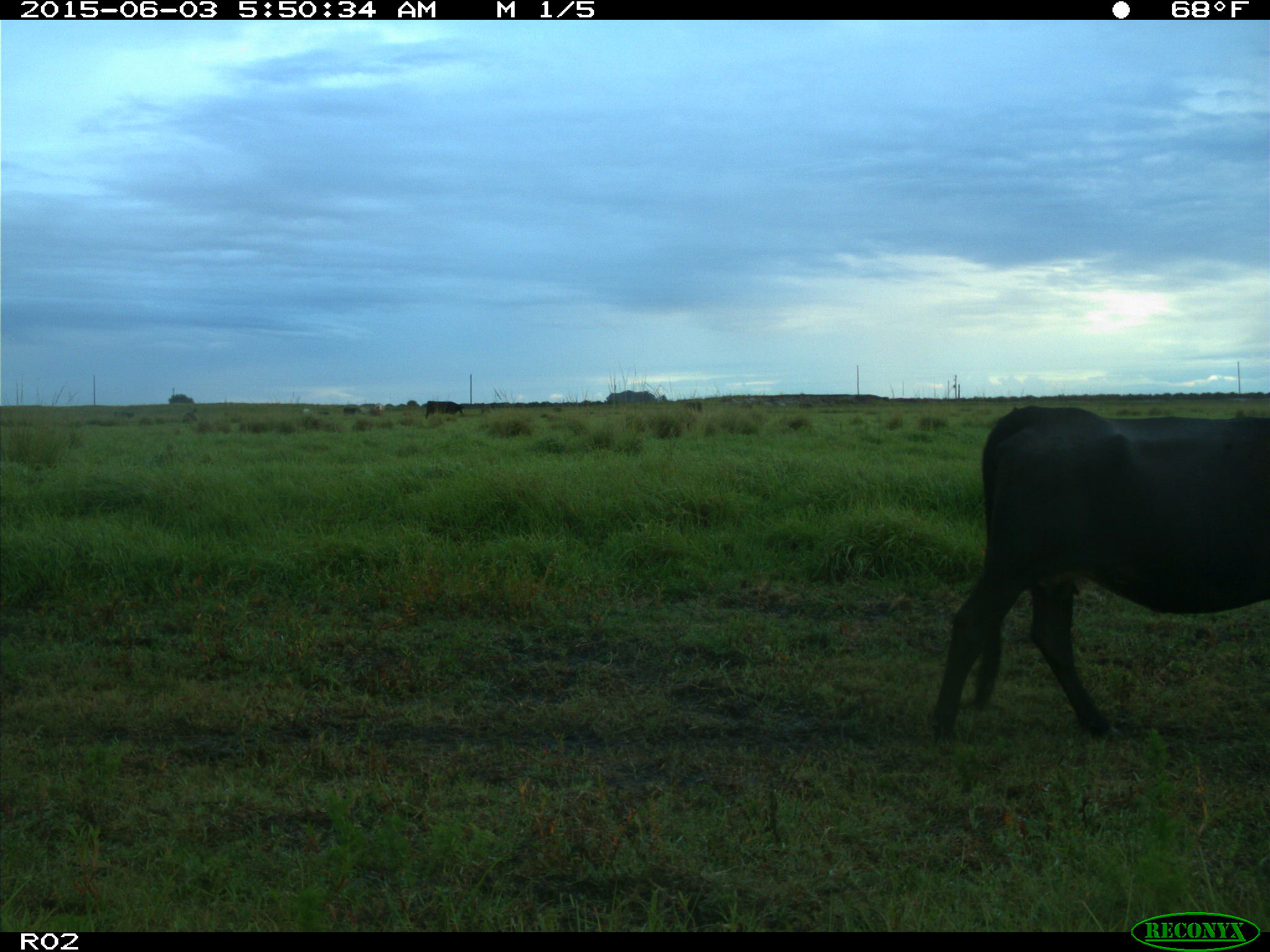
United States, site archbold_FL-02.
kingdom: Animalia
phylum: Chordata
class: Mammalia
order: Artiodactyla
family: Bovidae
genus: Bos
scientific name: Bos taurus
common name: domestic cow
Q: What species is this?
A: Bos taurus (domestic cow).